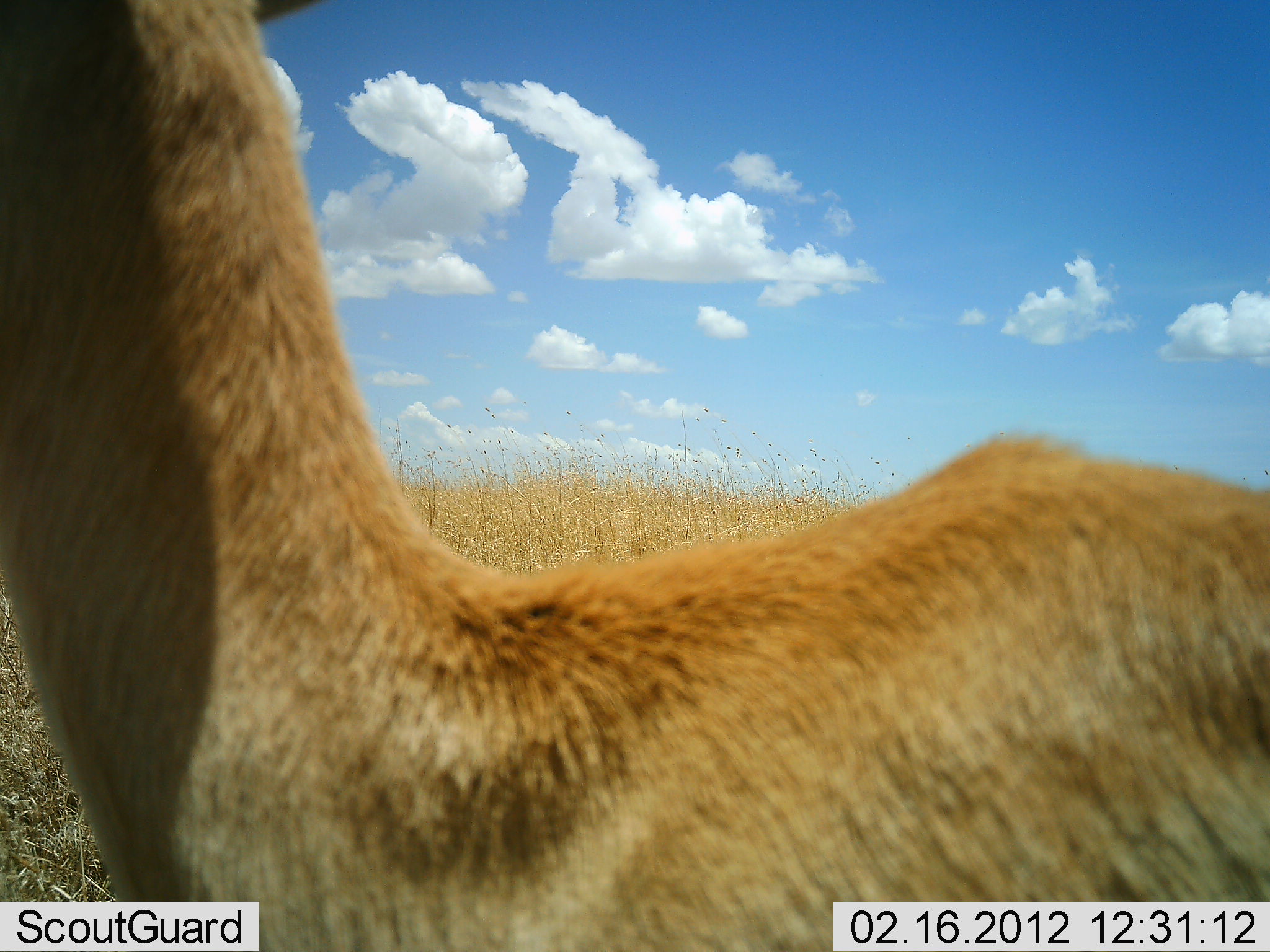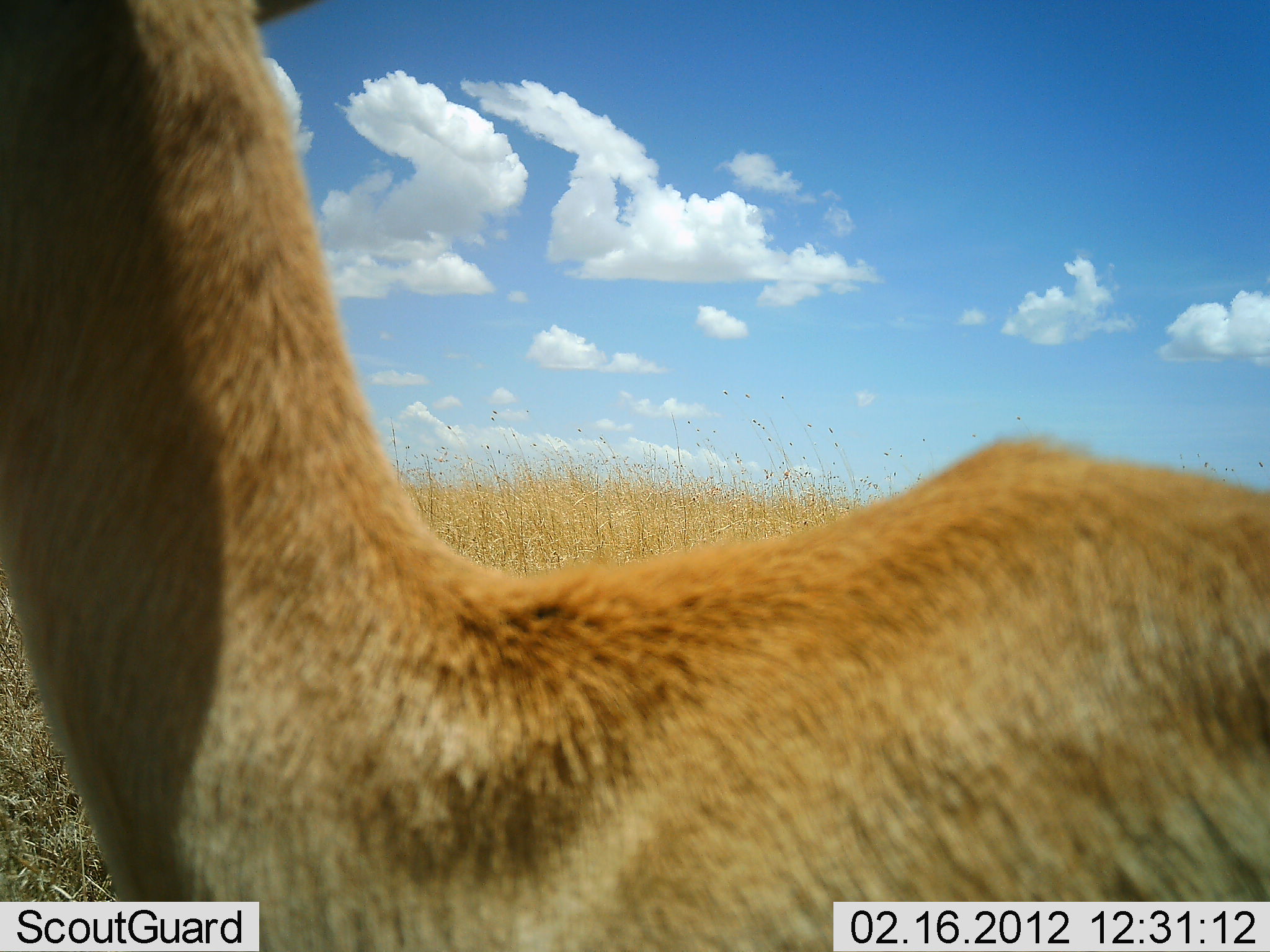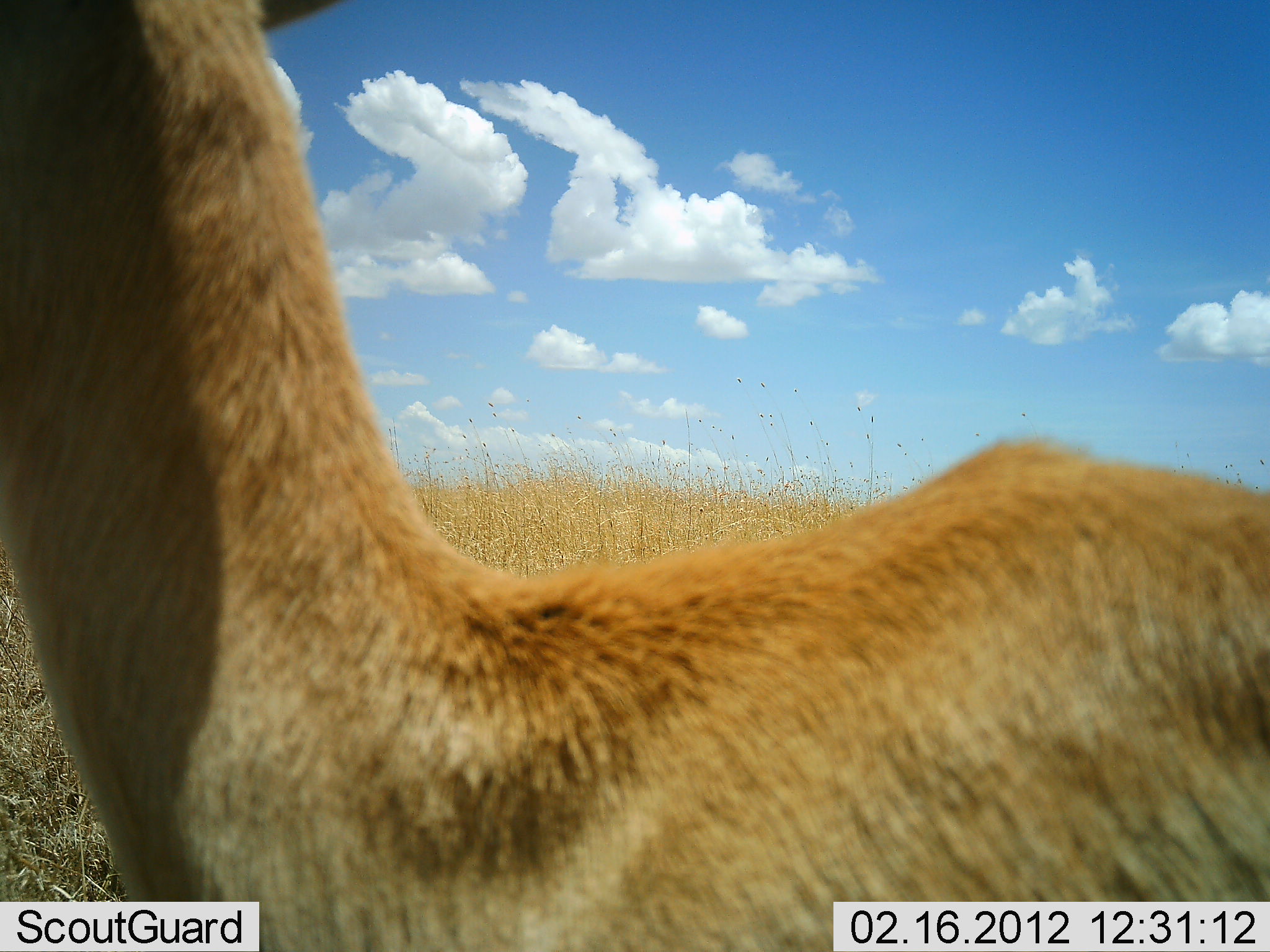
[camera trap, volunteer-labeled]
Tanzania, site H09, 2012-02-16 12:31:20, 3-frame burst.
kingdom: Animalia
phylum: Chordata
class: Mammalia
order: Artiodactyla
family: Bovidae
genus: Nanger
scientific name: Nanger granti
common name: grant's gazelle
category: gazellegrants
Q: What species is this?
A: Gazellegrants (grant's gazelle) (Nanger granti).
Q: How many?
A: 1.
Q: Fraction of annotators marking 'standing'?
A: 91%.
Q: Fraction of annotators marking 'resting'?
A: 0%.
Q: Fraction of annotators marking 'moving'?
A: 9%.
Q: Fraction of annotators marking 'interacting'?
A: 0%.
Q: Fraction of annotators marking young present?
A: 0%.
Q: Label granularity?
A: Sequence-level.